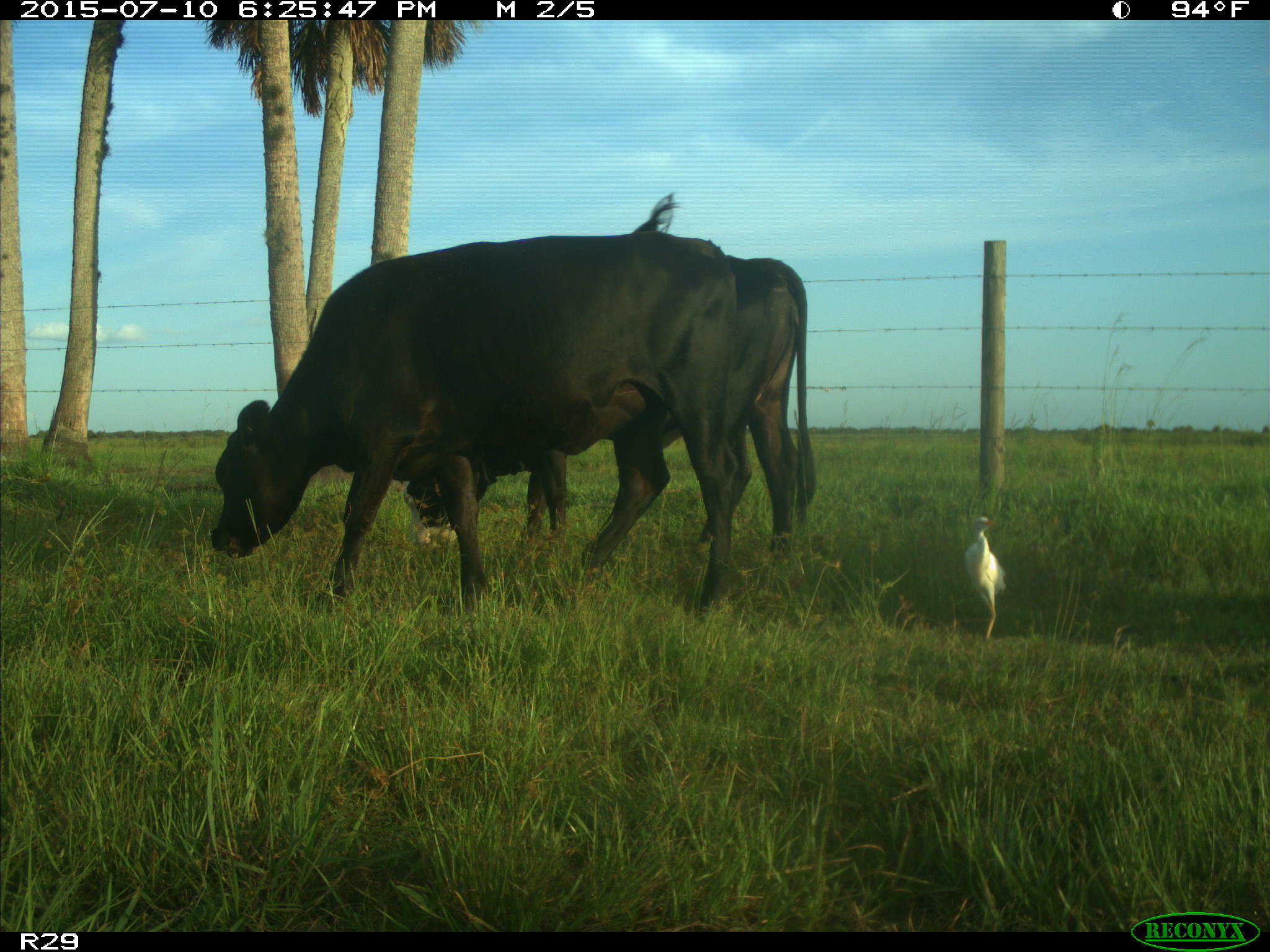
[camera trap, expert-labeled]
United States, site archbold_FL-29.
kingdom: Animalia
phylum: Chordata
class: Mammalia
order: Artiodactyla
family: Bovidae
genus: Bos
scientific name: Bos taurus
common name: domestic cow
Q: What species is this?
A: Bos taurus (domestic cow).